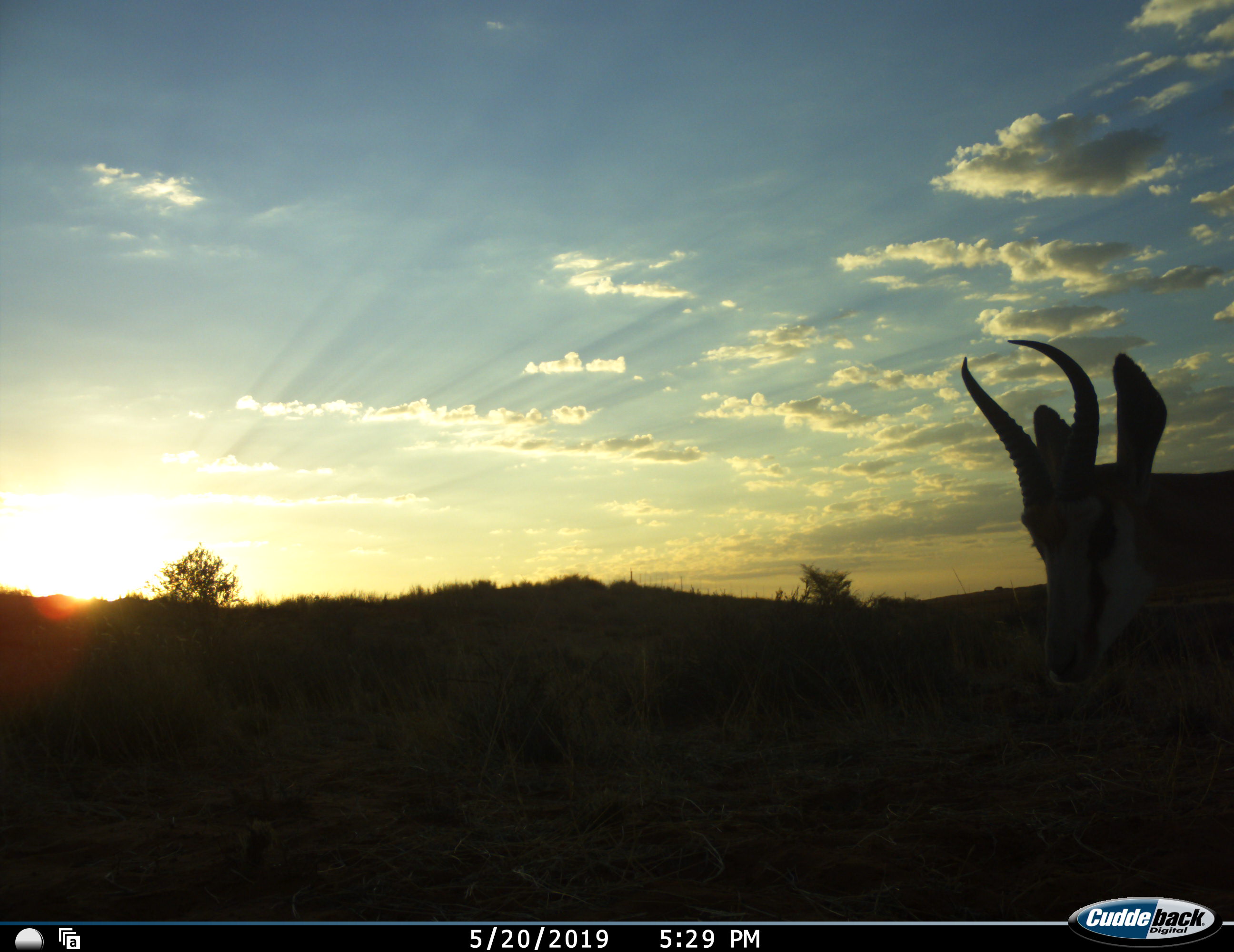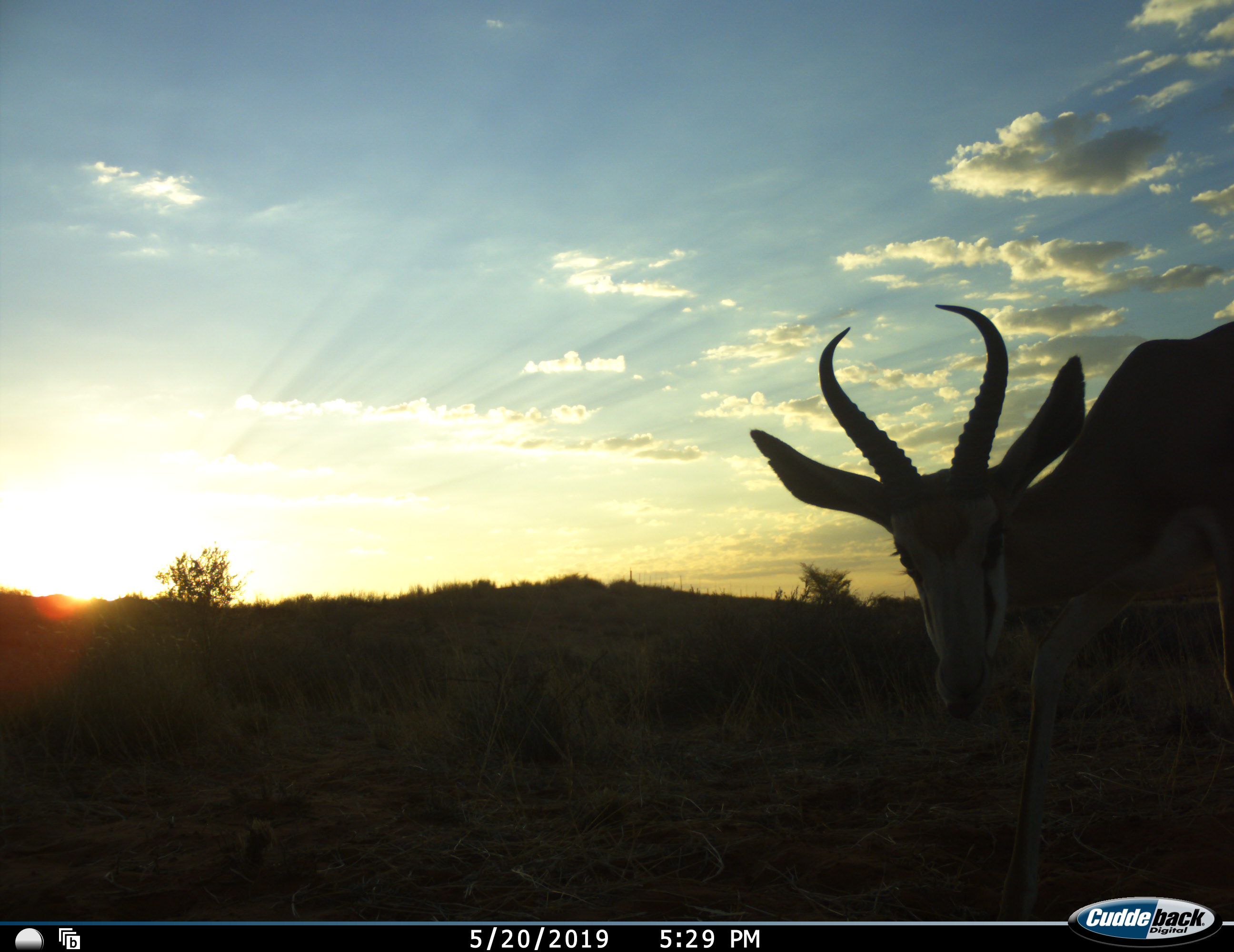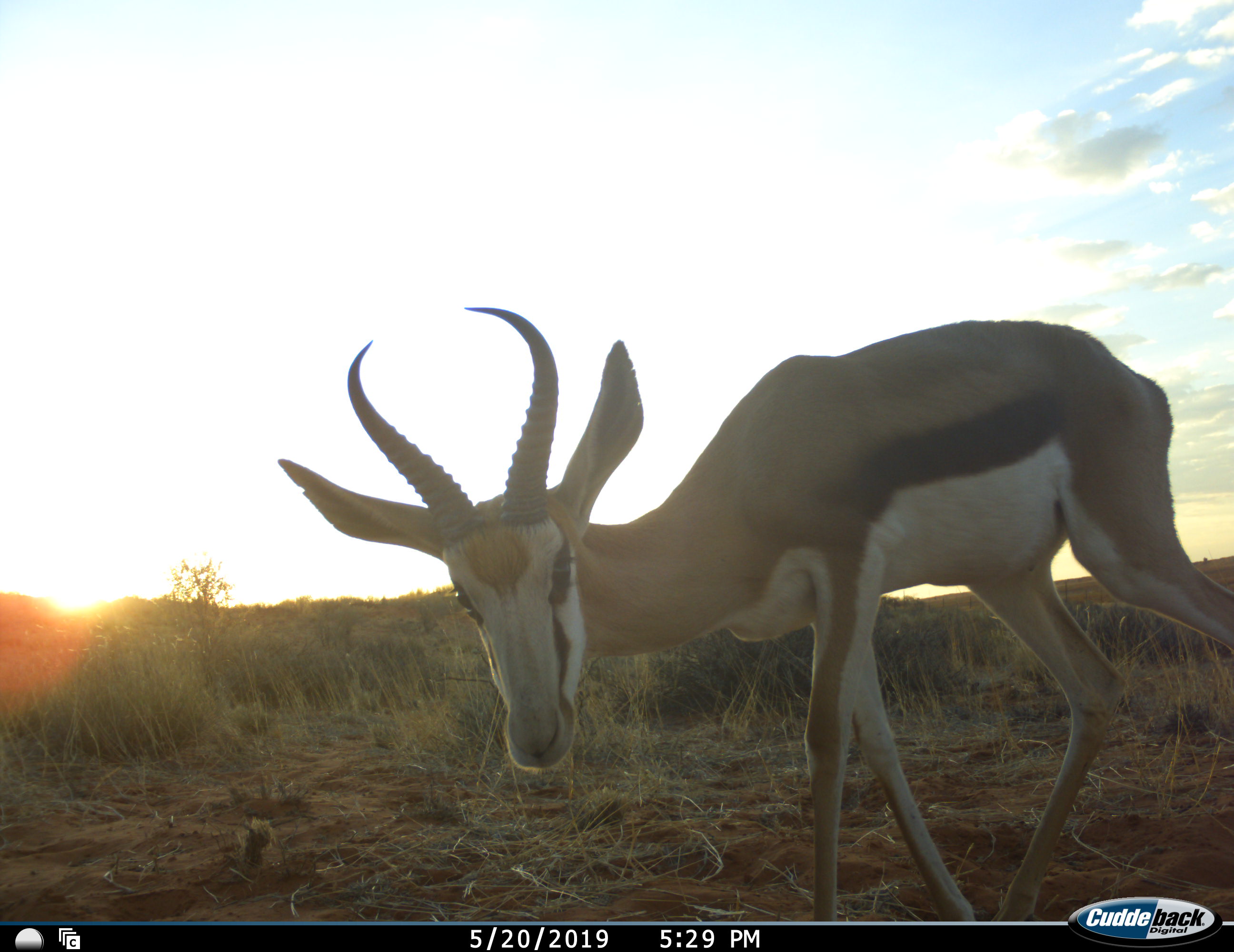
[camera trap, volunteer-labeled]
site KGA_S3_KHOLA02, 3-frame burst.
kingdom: Animalia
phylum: Chordata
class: Mammalia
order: Artiodactyla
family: Bovidae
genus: Antidorcas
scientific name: Antidorcas marsupialis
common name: springbok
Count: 1.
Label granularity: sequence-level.